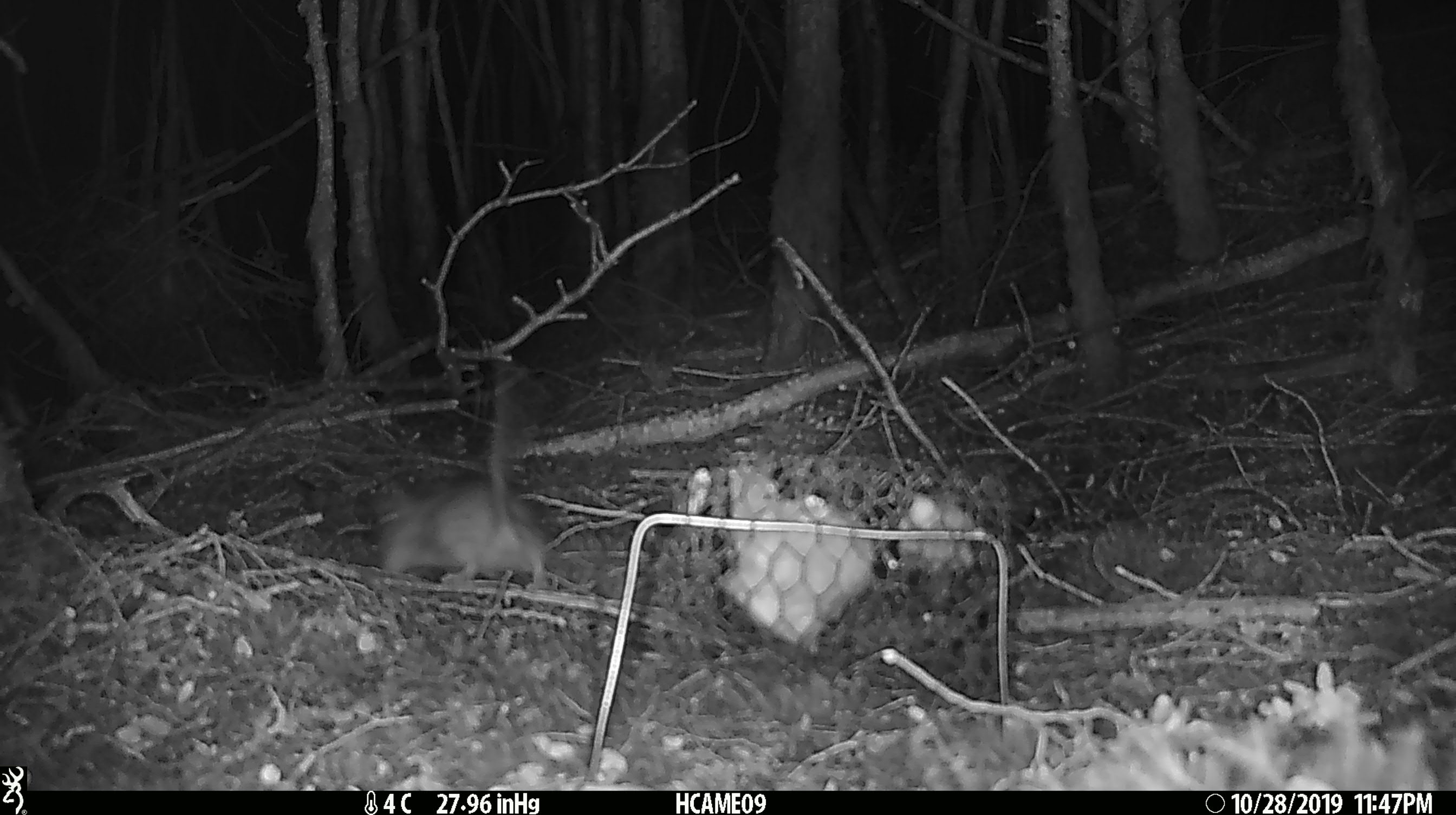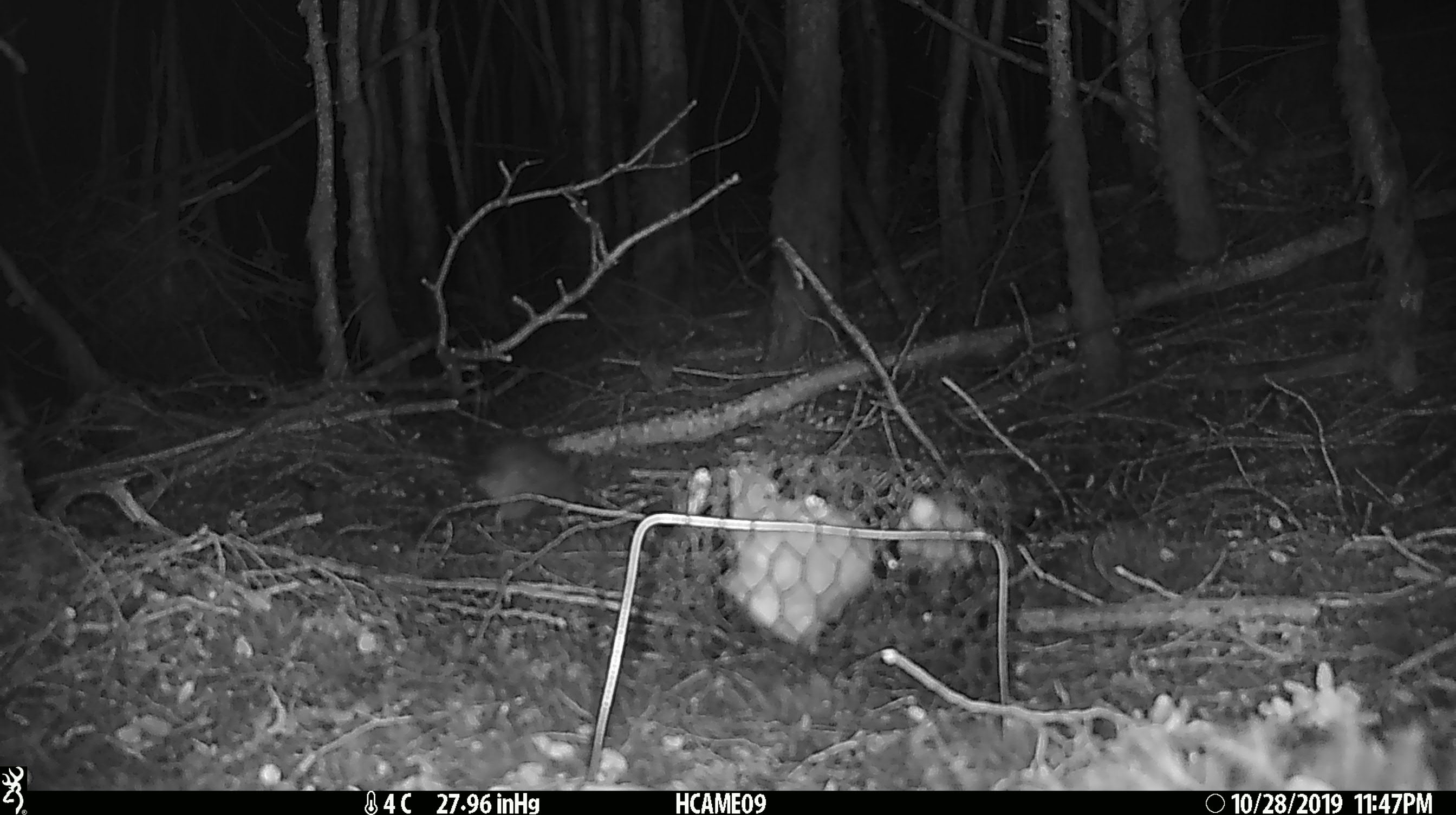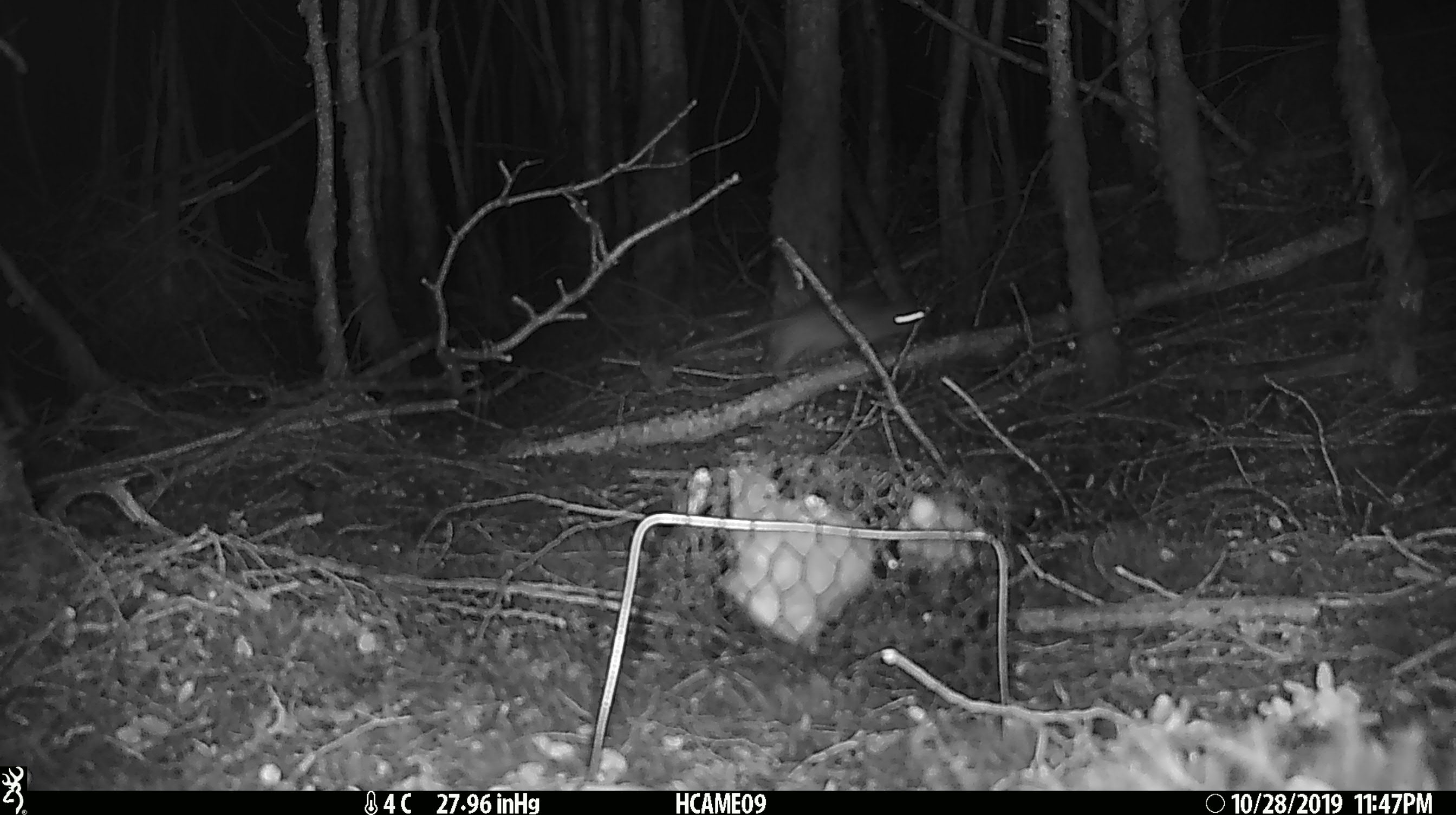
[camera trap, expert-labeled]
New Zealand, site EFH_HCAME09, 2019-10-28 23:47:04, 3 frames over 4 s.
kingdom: Animalia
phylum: Chordata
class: Mammalia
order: Rodentia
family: Muridae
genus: Rattus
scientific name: Rattus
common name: rat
Rat (Rattus).